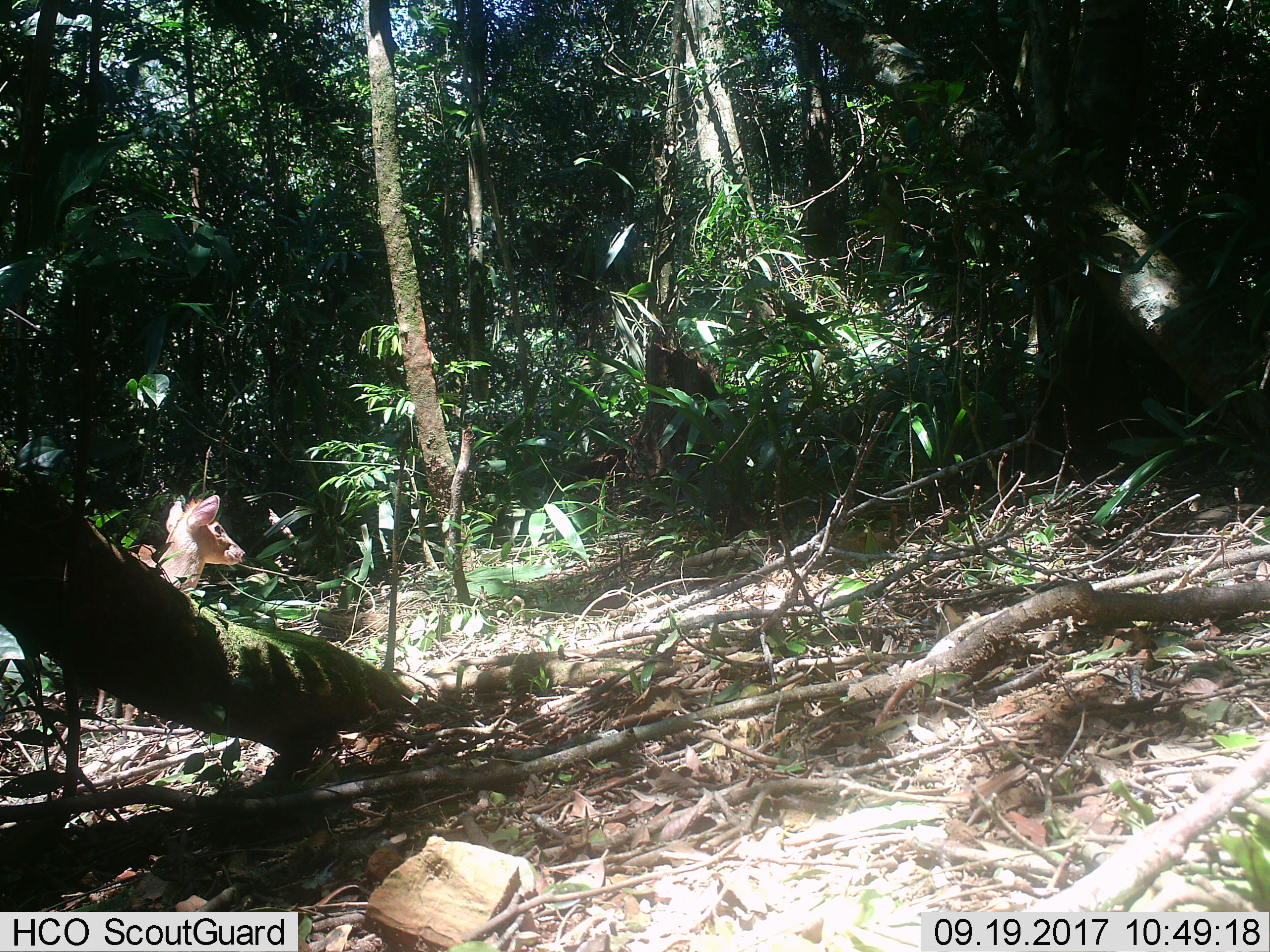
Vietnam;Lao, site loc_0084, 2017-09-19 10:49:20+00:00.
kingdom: Animalia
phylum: Chordata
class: Mammalia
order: Artiodactyla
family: Cervidae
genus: Muntiacus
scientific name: Muntiacus rooseveltorum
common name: roosevelt's muntjac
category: roosevelts muntjac group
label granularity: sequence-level